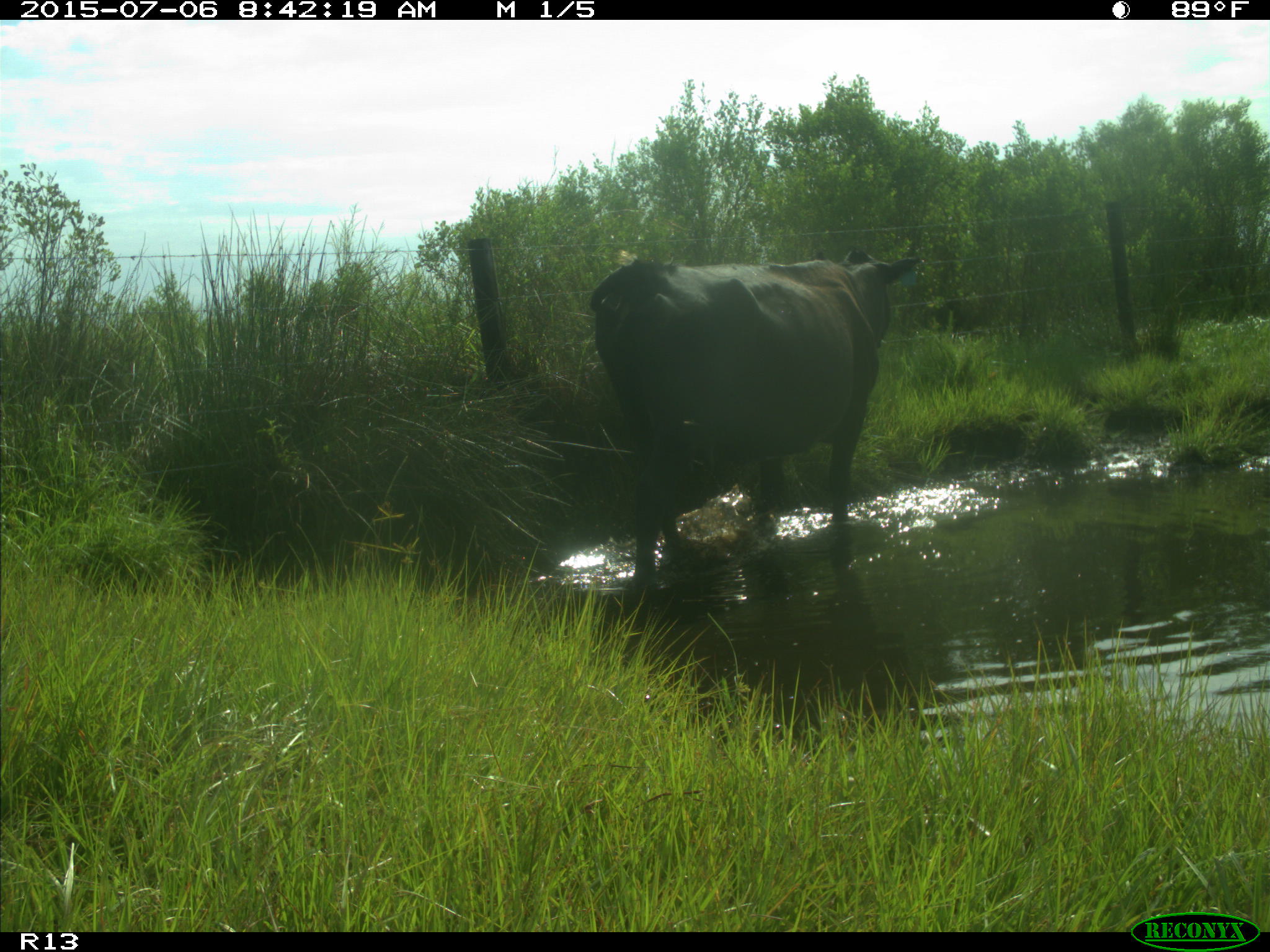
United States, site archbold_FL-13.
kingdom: Animalia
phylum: Chordata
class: Mammalia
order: Artiodactyla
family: Bovidae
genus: Bos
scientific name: Bos taurus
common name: domestic cow